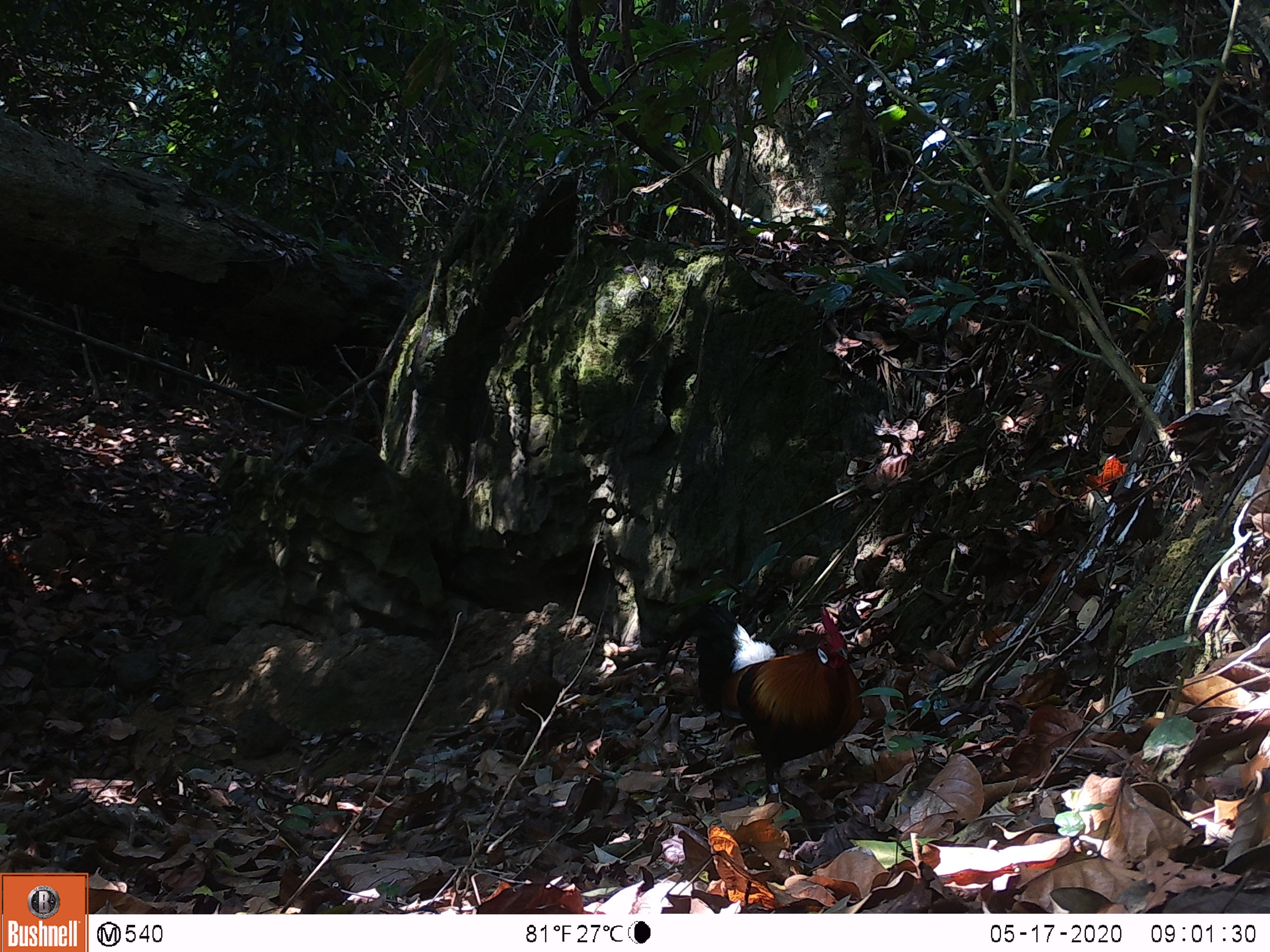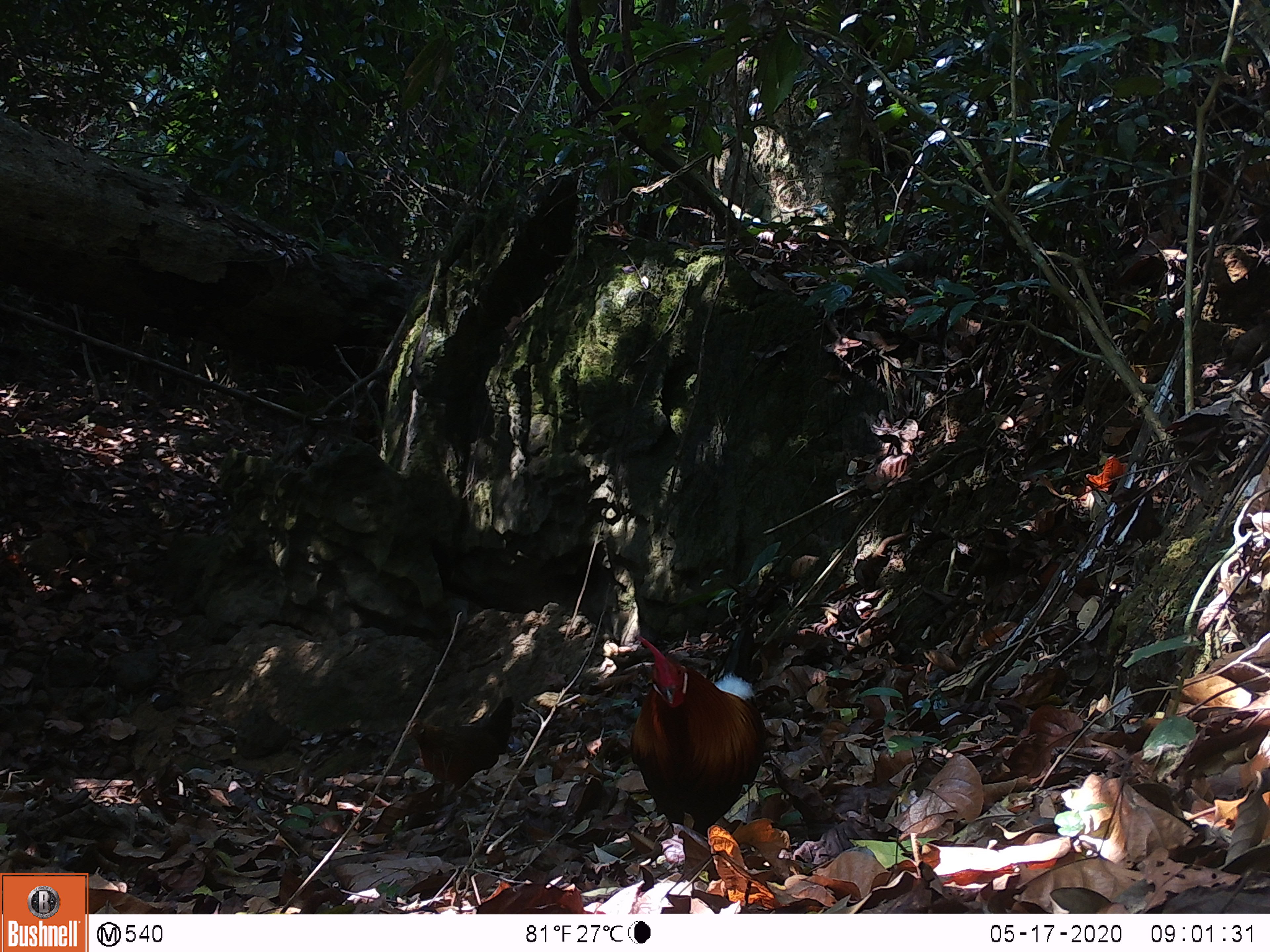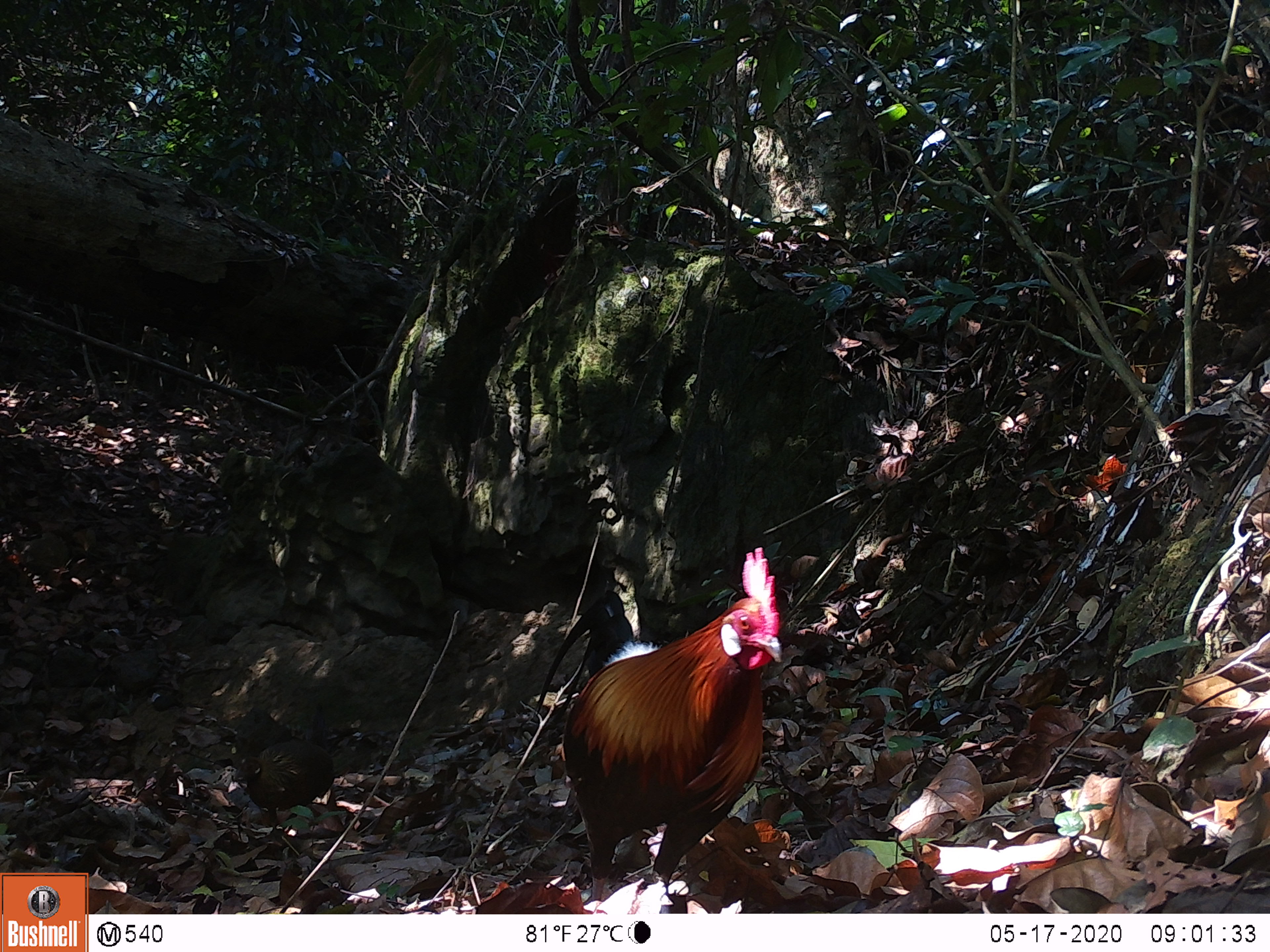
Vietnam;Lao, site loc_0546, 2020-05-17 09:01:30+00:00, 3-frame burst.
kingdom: Animalia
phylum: Chordata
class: Aves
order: Galliformes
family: Phasianidae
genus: Gallus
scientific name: Gallus gallus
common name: red junglefowl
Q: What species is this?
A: Red junglefowl (Gallus gallus).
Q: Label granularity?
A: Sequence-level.